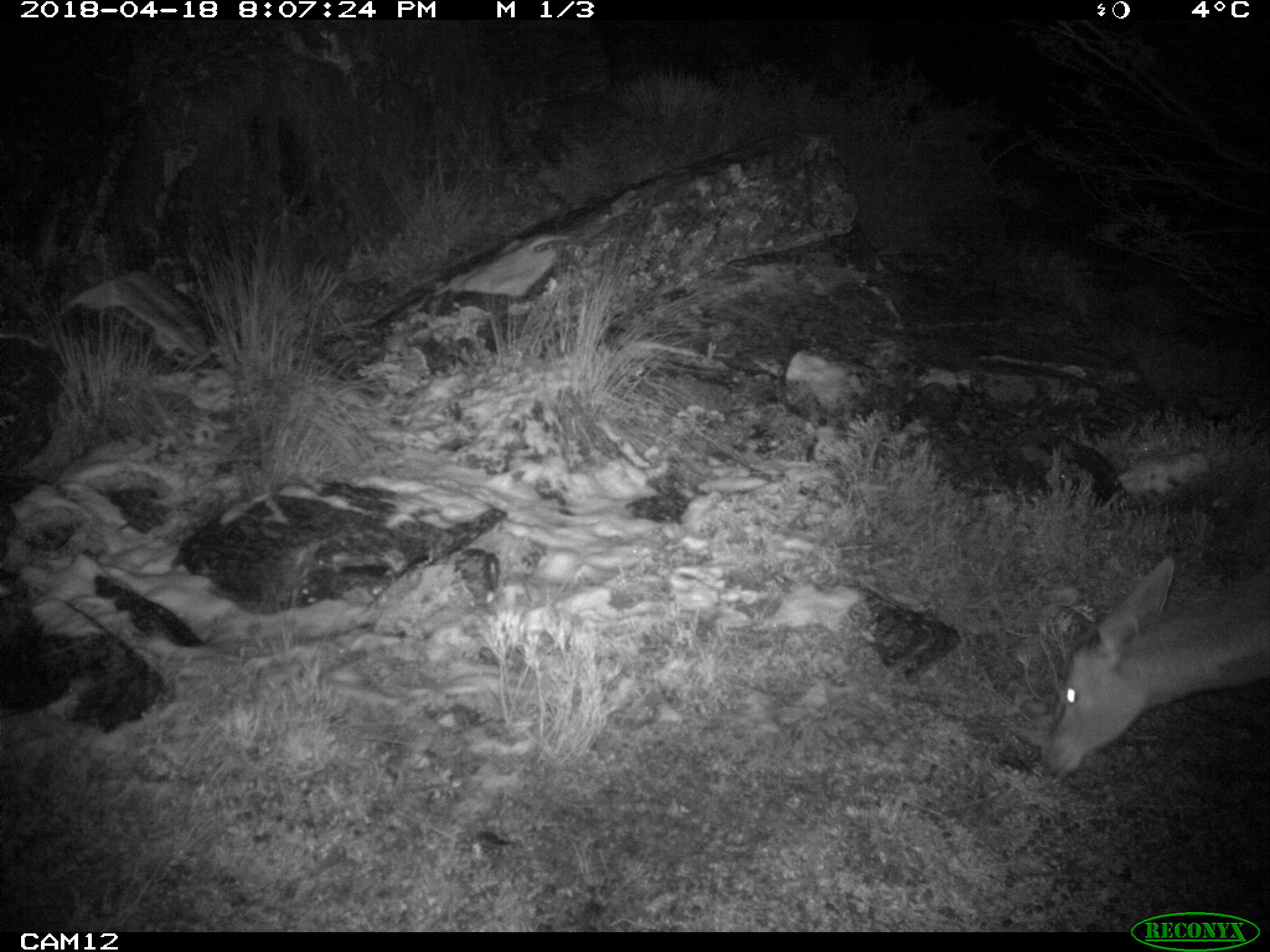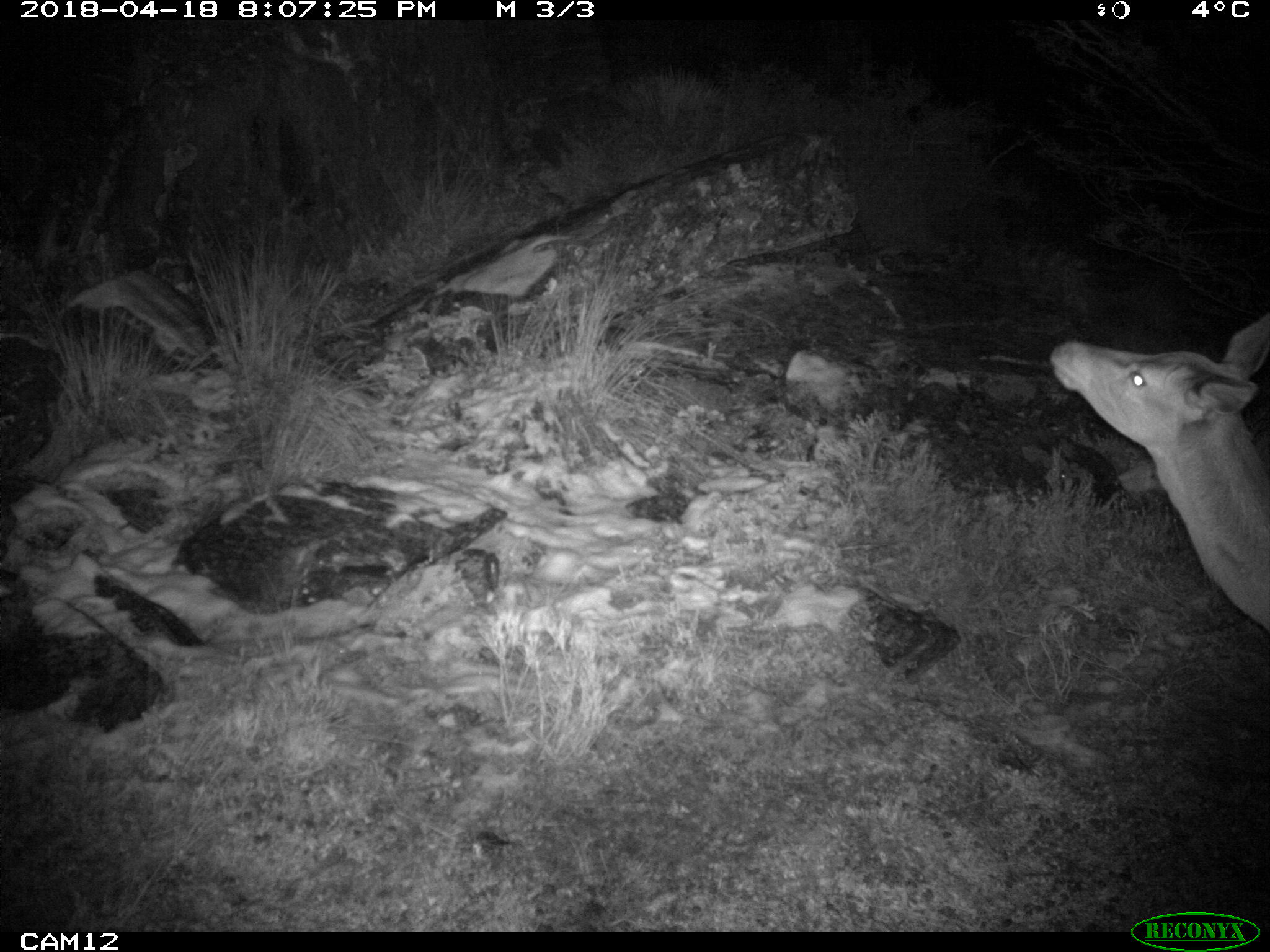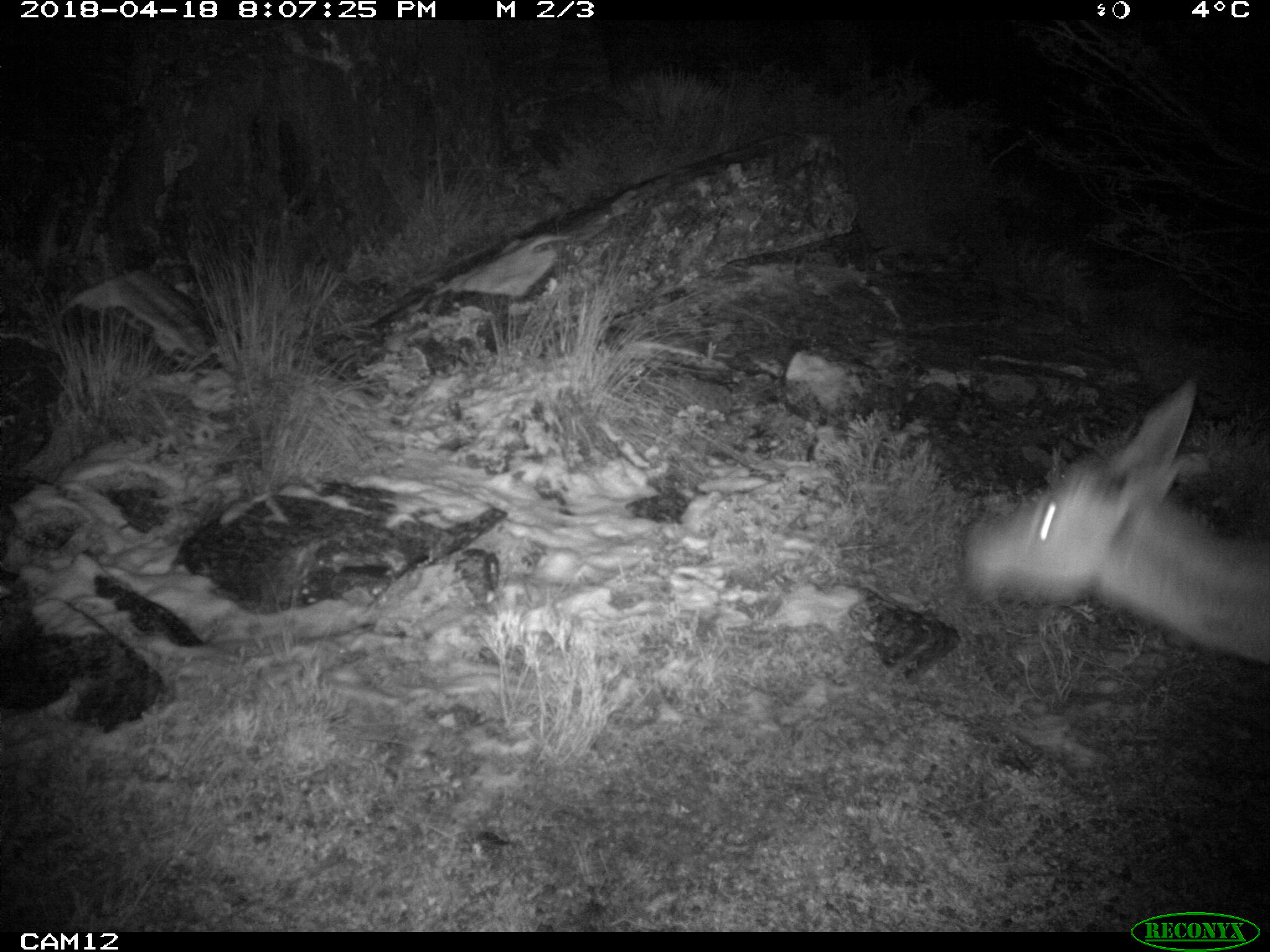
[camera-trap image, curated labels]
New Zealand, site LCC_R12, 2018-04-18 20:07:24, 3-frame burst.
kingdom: Animalia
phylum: Chordata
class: Mammalia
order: Artiodactyla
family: Cervidae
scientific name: Cervidae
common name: deer